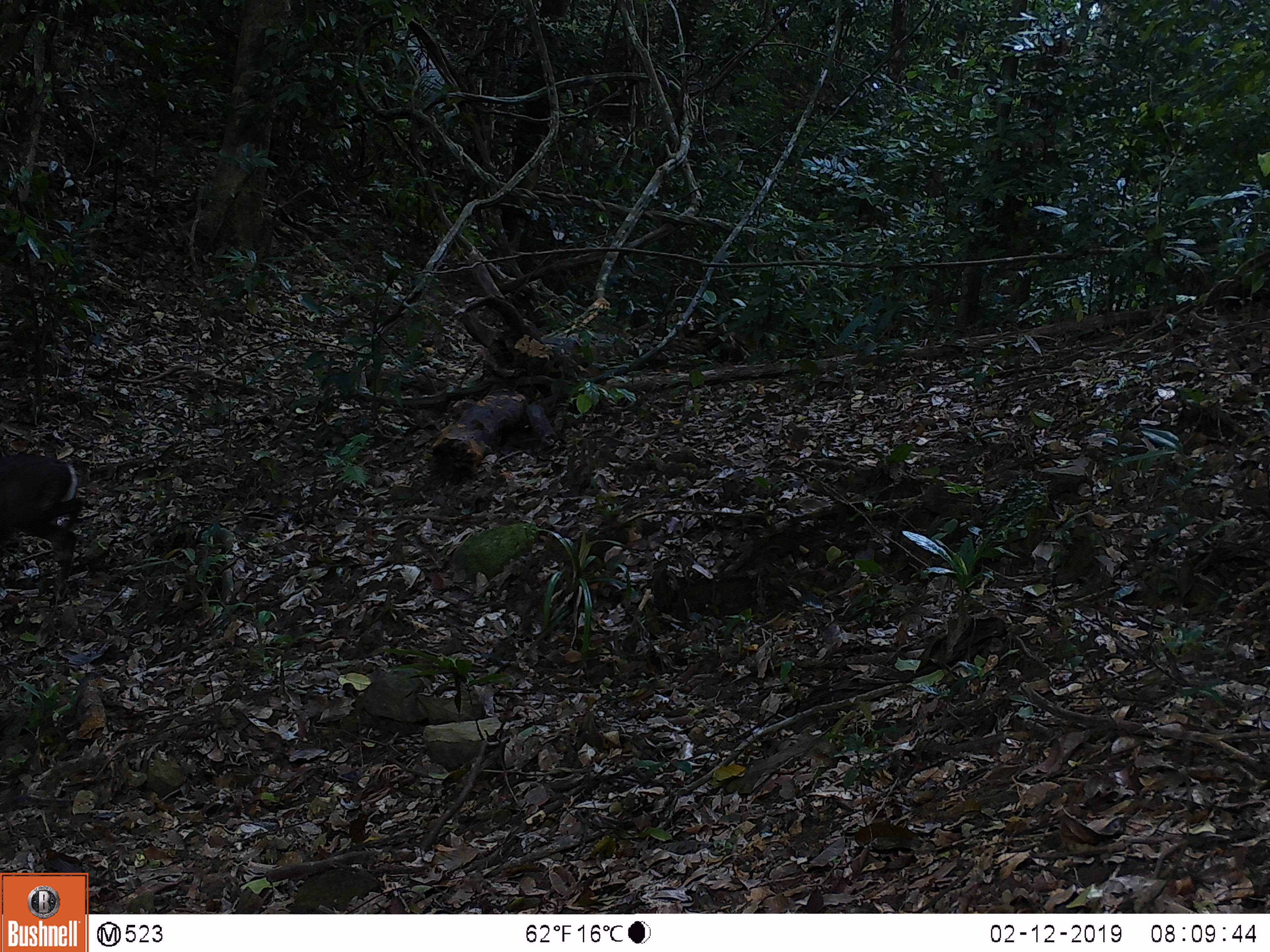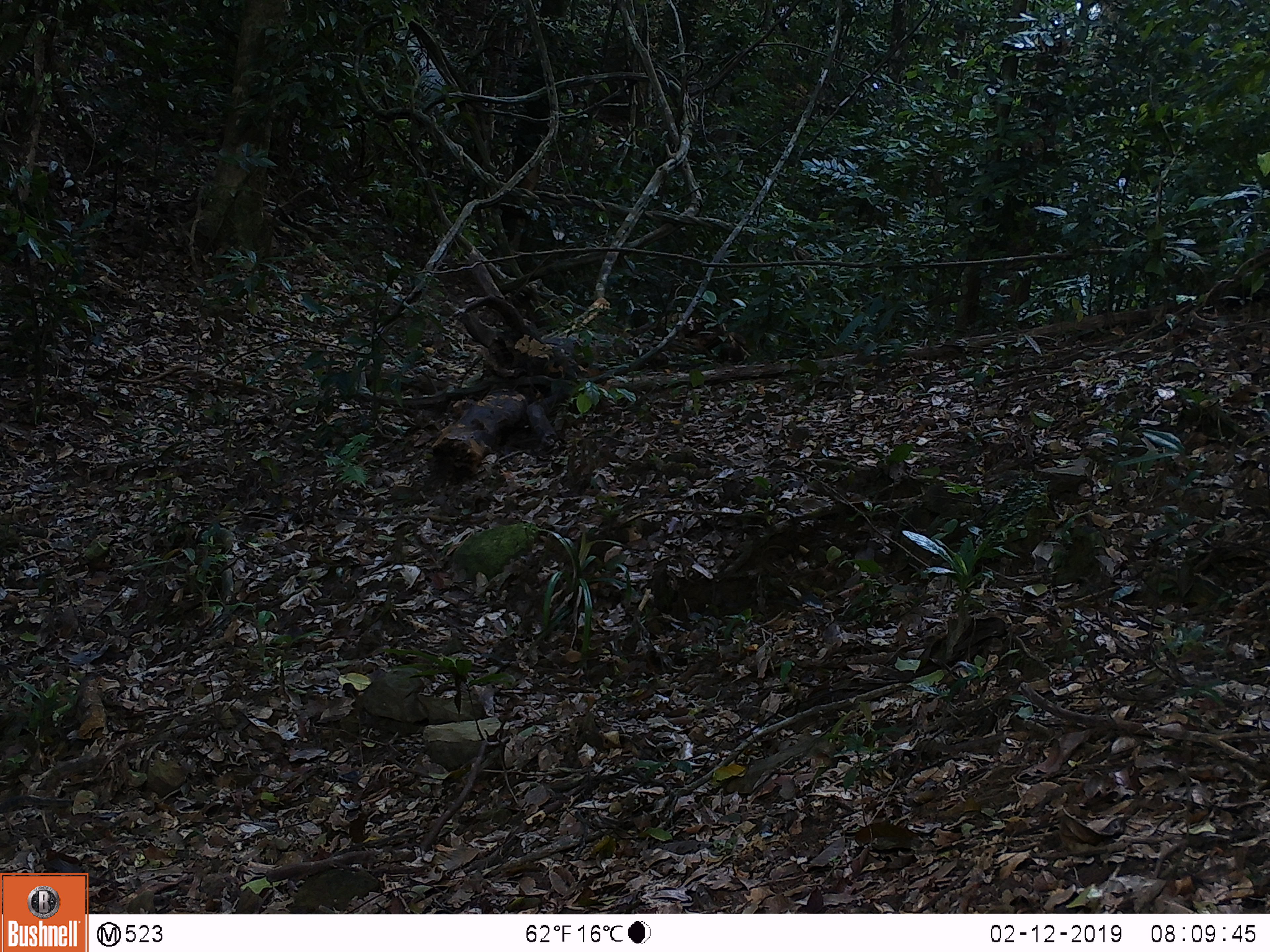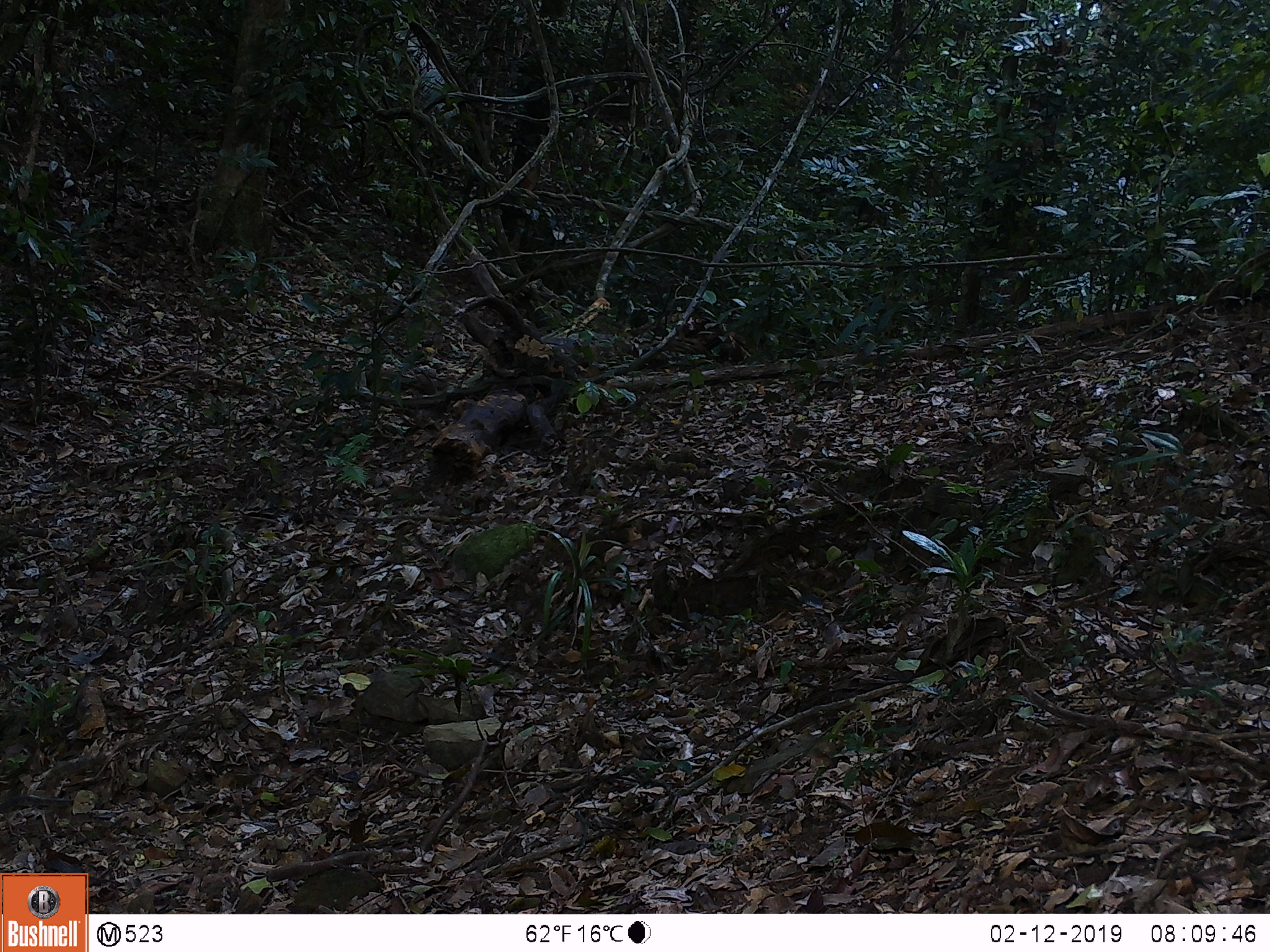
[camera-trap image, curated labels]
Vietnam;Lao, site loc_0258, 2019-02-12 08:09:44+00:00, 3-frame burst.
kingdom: Animalia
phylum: Chordata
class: Mammalia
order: Artiodactyla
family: Cervidae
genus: Muntiacus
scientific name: Muntiacus rooseveltorum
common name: roosevelt's muntjac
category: roosevelts muntjac group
Roosevelts muntjac group (roosevelt's muntjac) (Muntiacus rooseveltorum). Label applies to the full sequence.